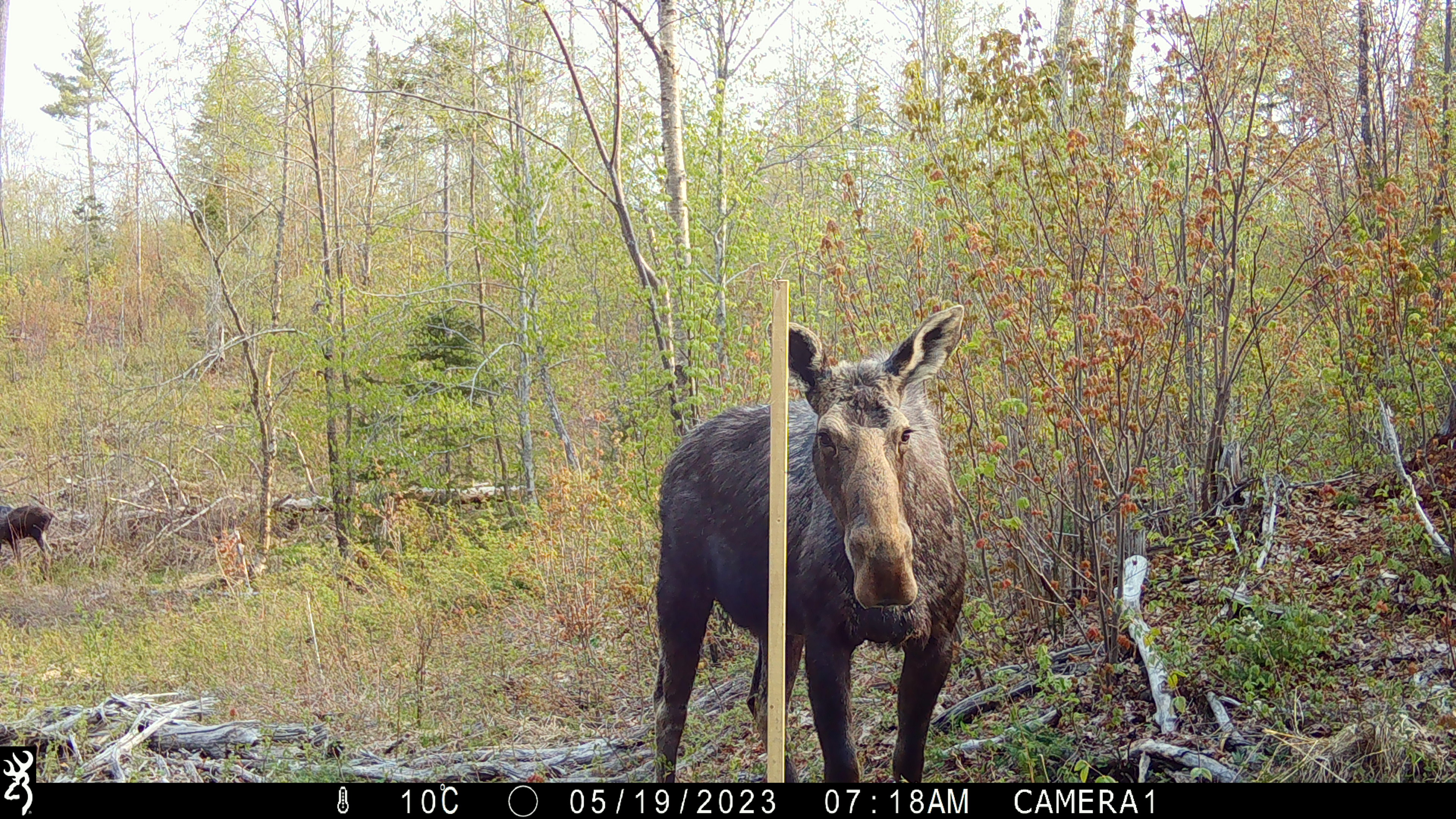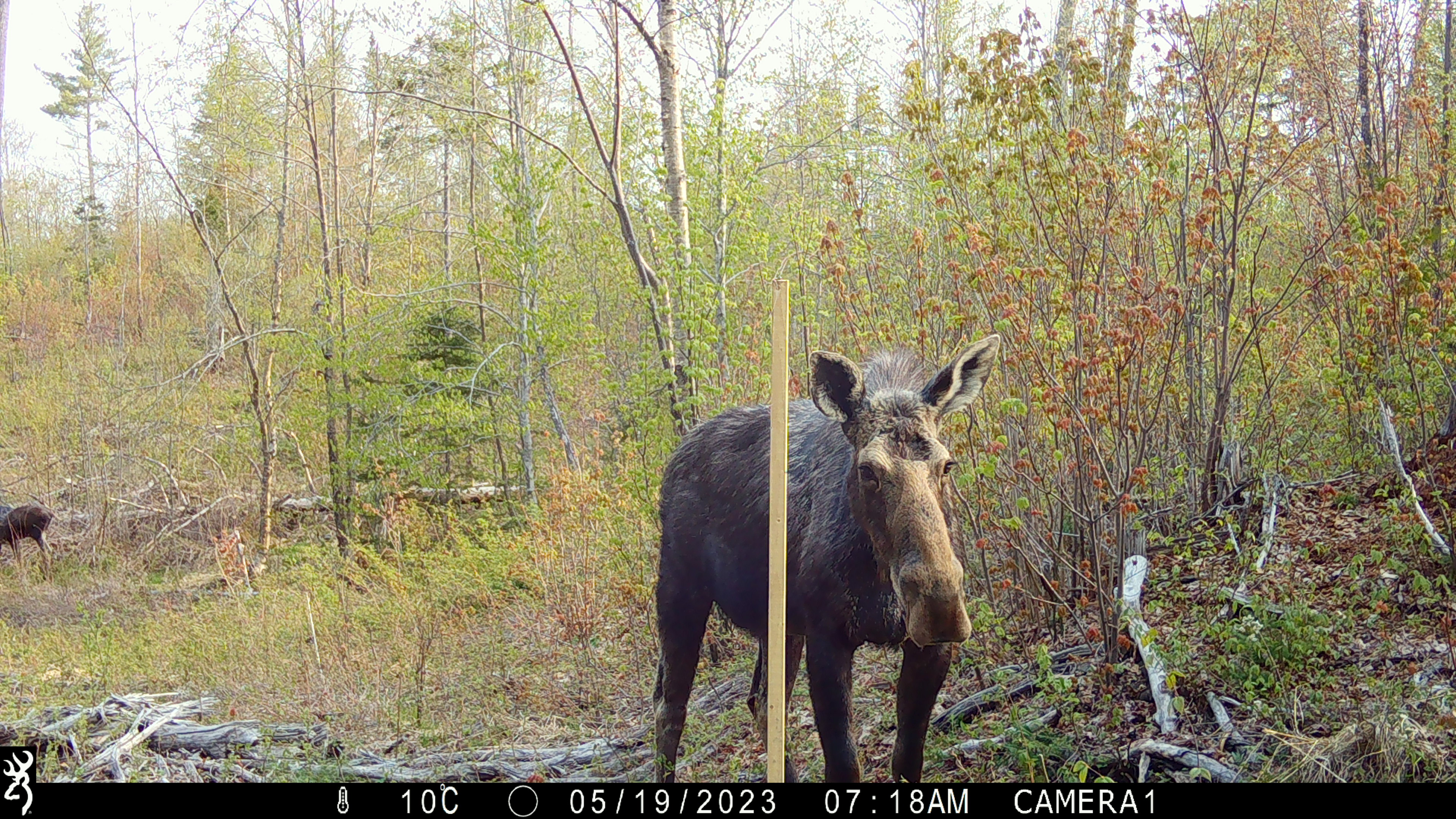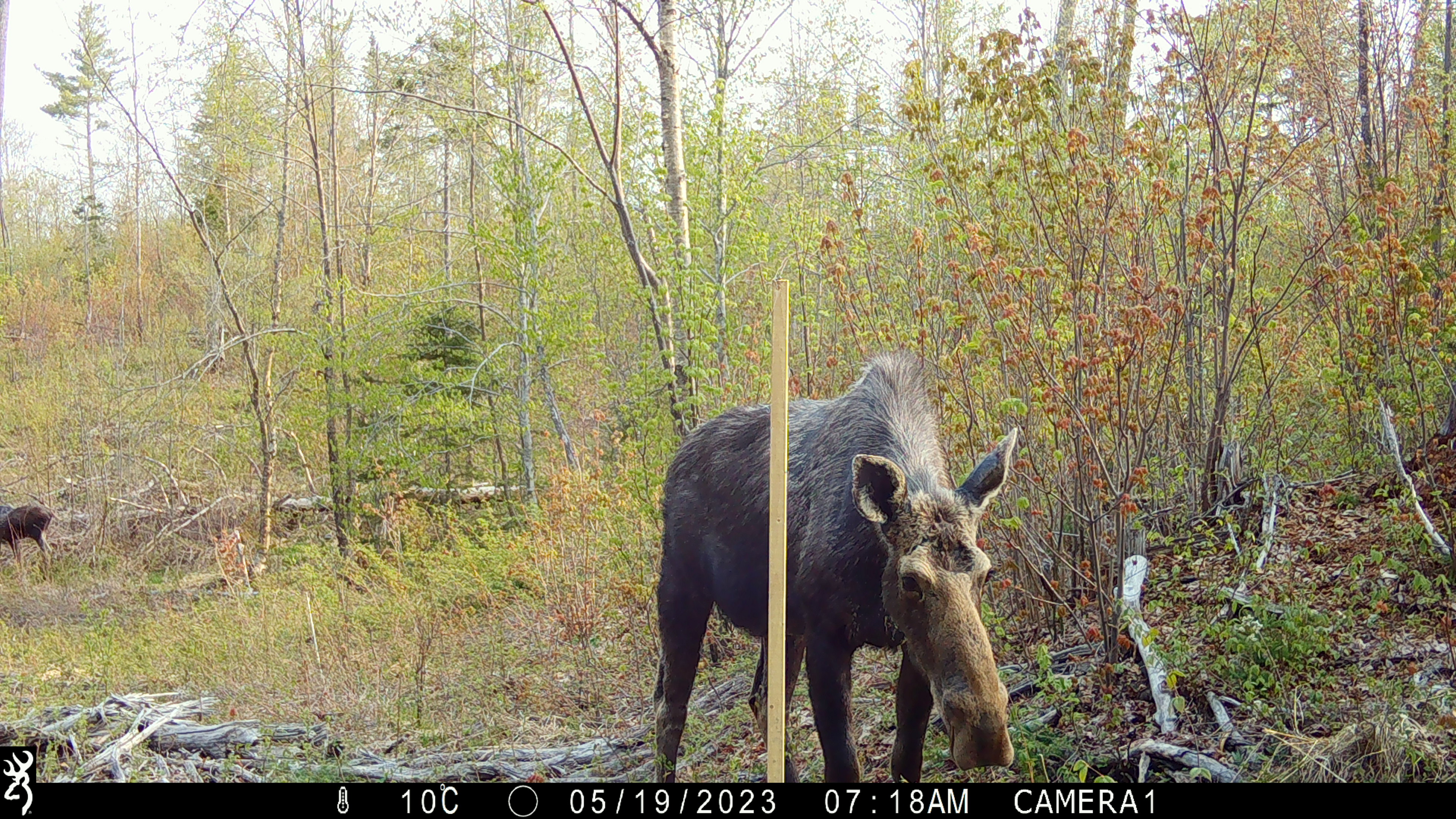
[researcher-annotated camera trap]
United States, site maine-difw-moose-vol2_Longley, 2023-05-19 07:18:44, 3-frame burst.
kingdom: Animalia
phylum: Chordata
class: Mammalia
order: Artiodactyla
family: Cervidae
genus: Alces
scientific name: Alces alces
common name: moose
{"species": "moose (Alces alces)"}